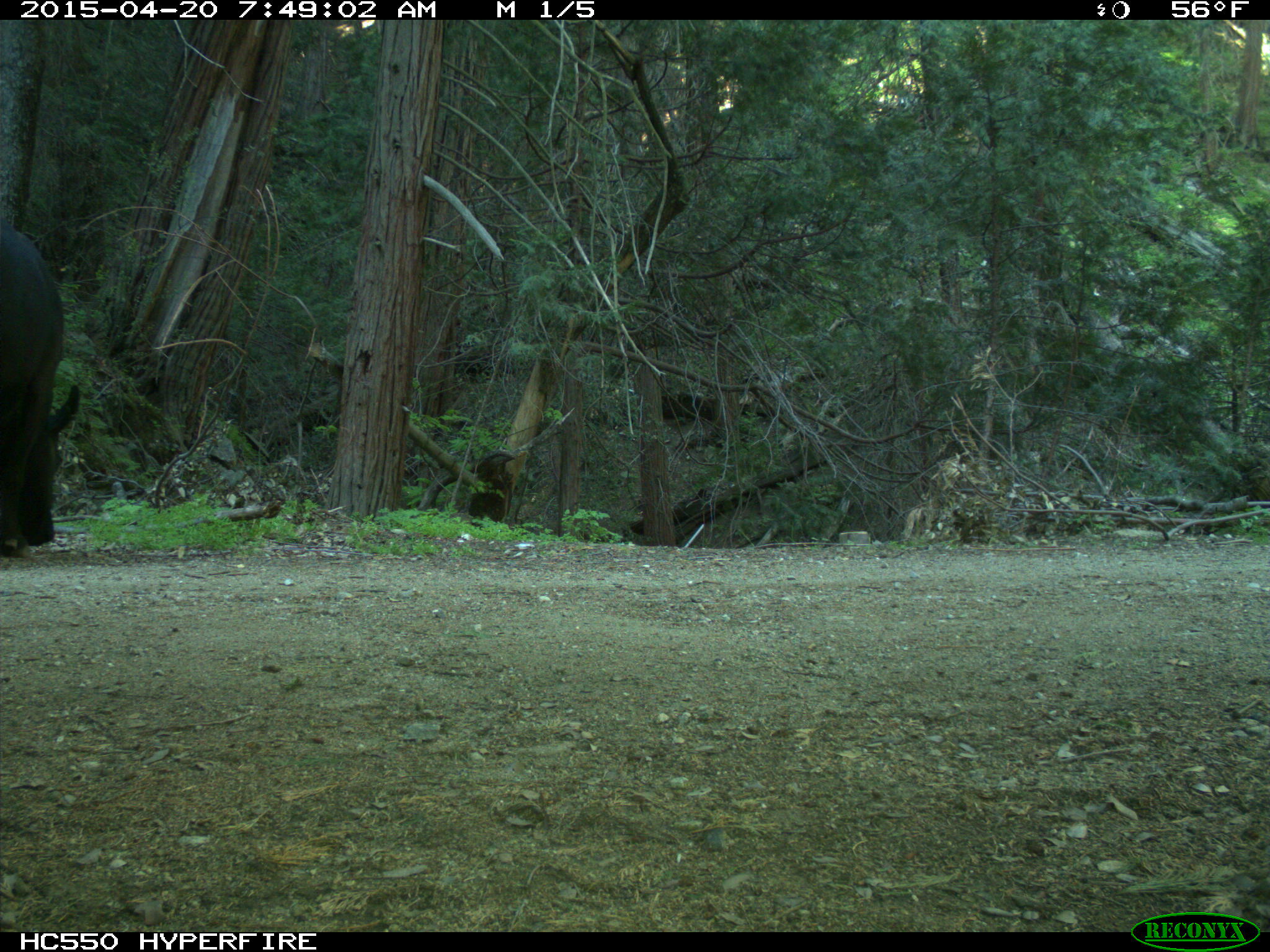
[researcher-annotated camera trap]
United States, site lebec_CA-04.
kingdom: Animalia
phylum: Chordata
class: Mammalia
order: Artiodactyla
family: Bovidae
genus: Bos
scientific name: Bos taurus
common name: domestic cow